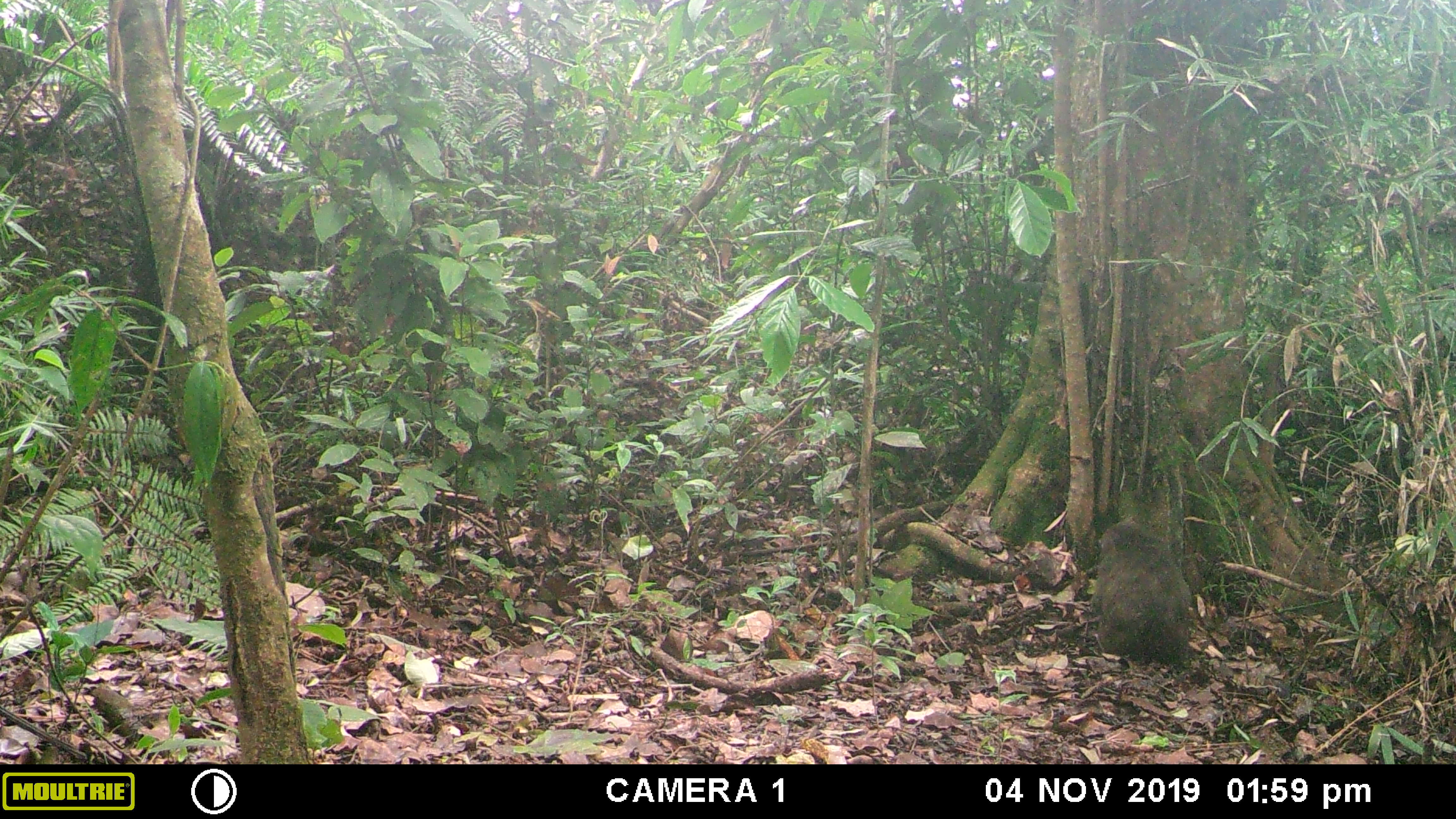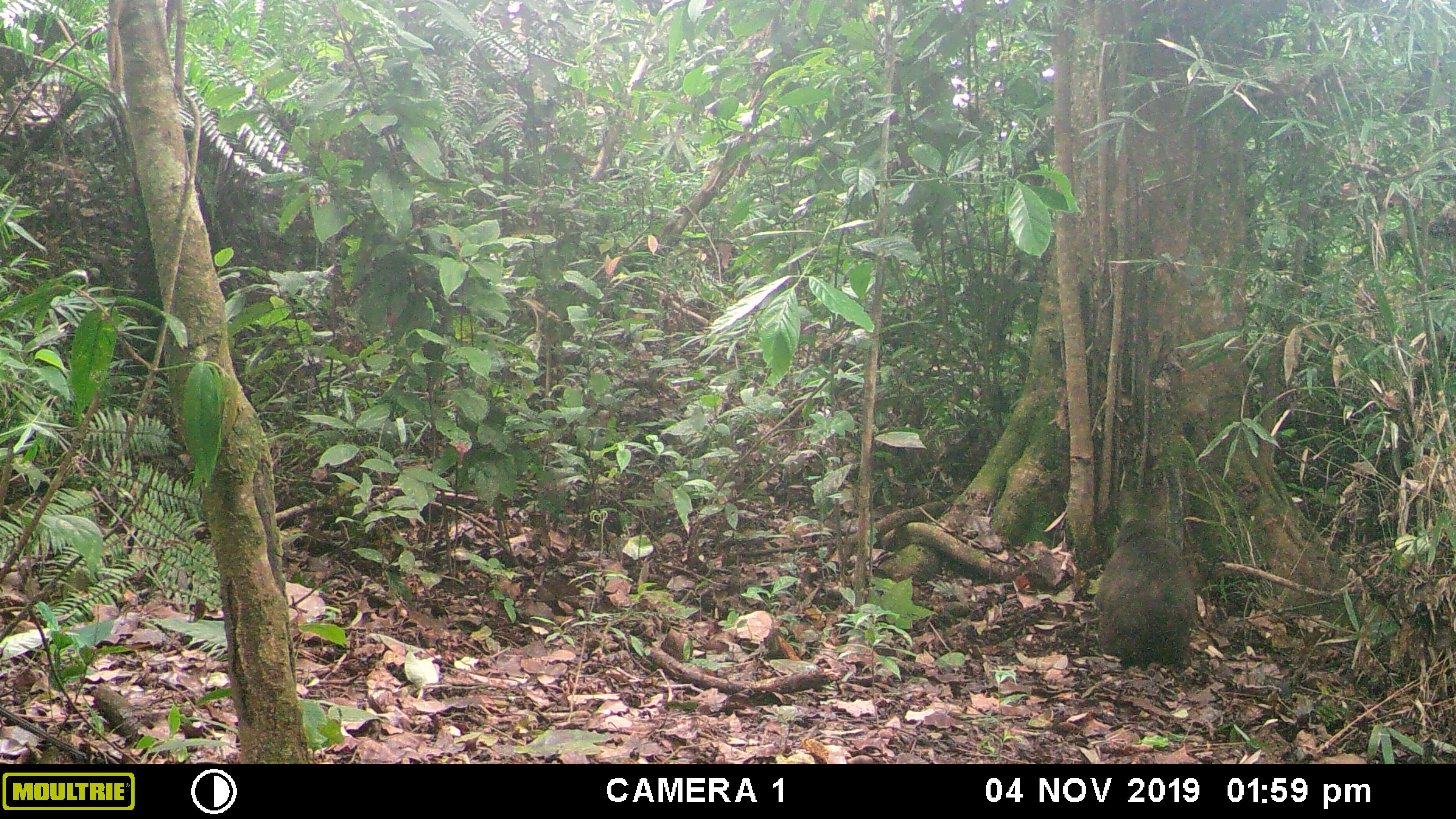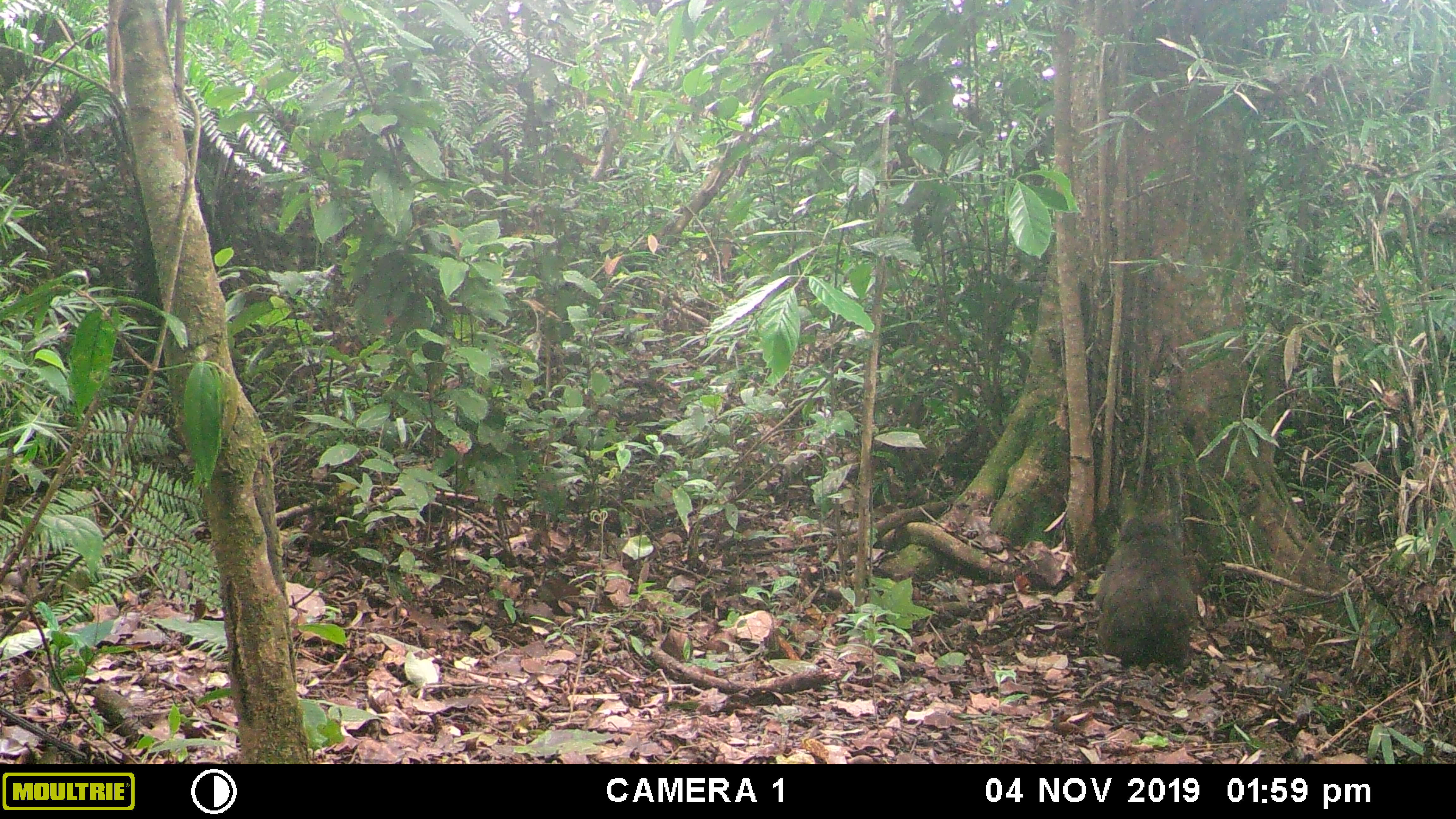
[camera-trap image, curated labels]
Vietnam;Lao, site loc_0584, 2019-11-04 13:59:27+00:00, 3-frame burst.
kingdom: Animalia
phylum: Chordata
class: Mammalia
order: Primates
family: Cercopithecidae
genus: Macaca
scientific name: Macaca arctoides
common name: stump-tailed macaque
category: stump tailed macaque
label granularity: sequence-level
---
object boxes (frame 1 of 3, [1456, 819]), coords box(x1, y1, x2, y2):
stump tailed macaque: box(1095, 518, 1190, 665)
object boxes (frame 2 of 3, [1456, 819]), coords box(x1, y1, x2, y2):
stump tailed macaque: box(1094, 519, 1193, 673)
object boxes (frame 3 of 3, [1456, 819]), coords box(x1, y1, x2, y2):
stump tailed macaque: box(1096, 513, 1192, 668)